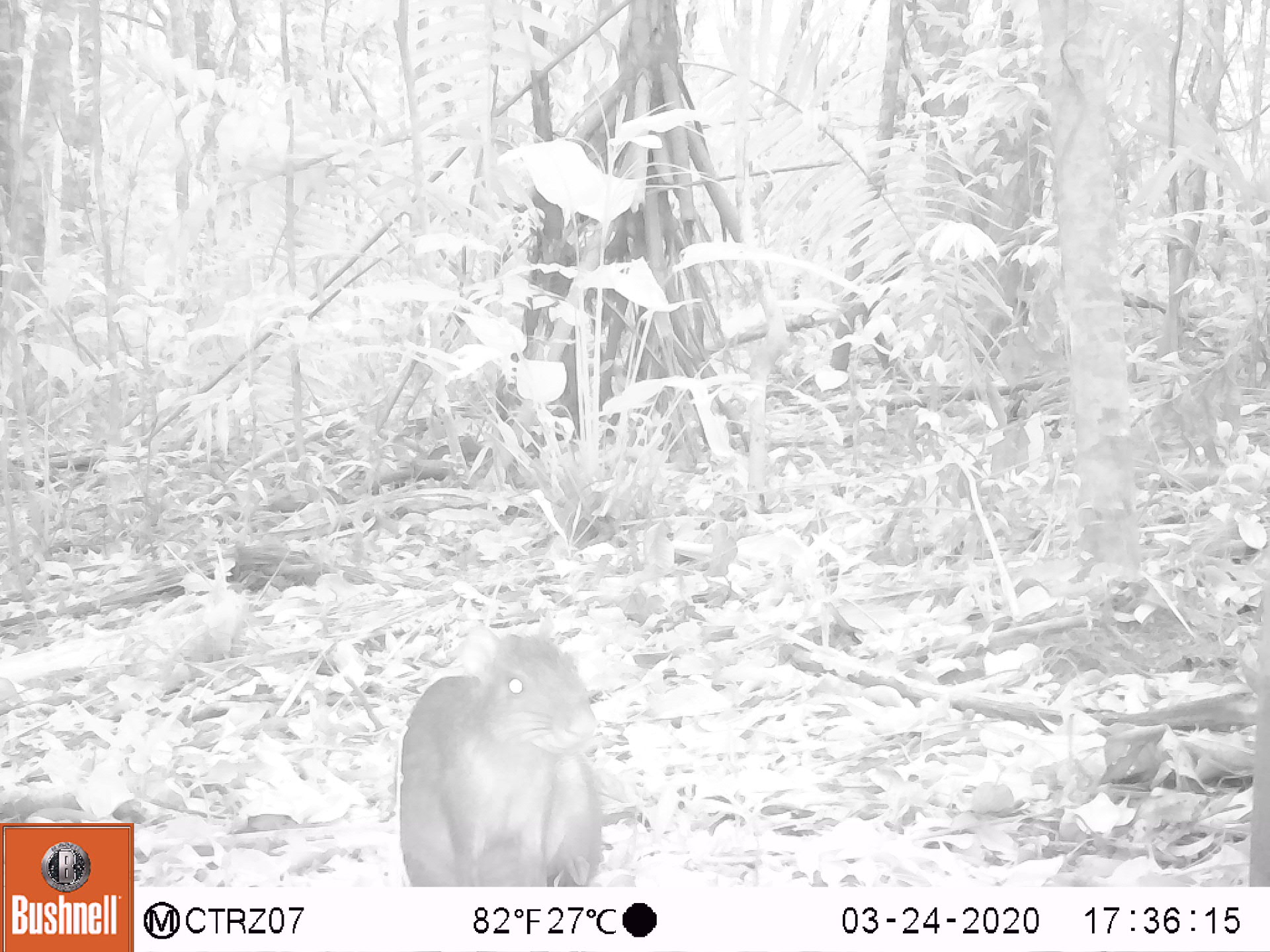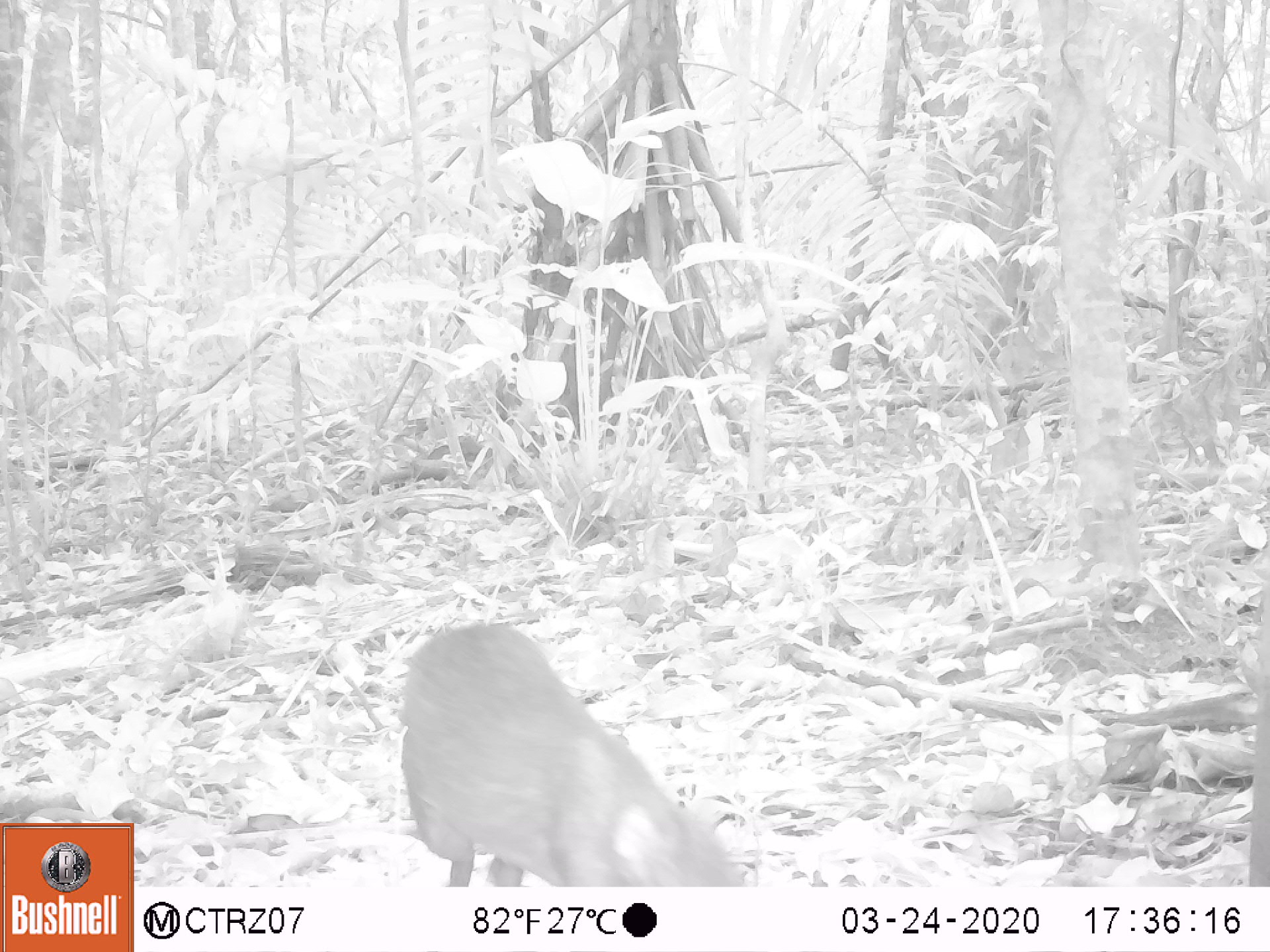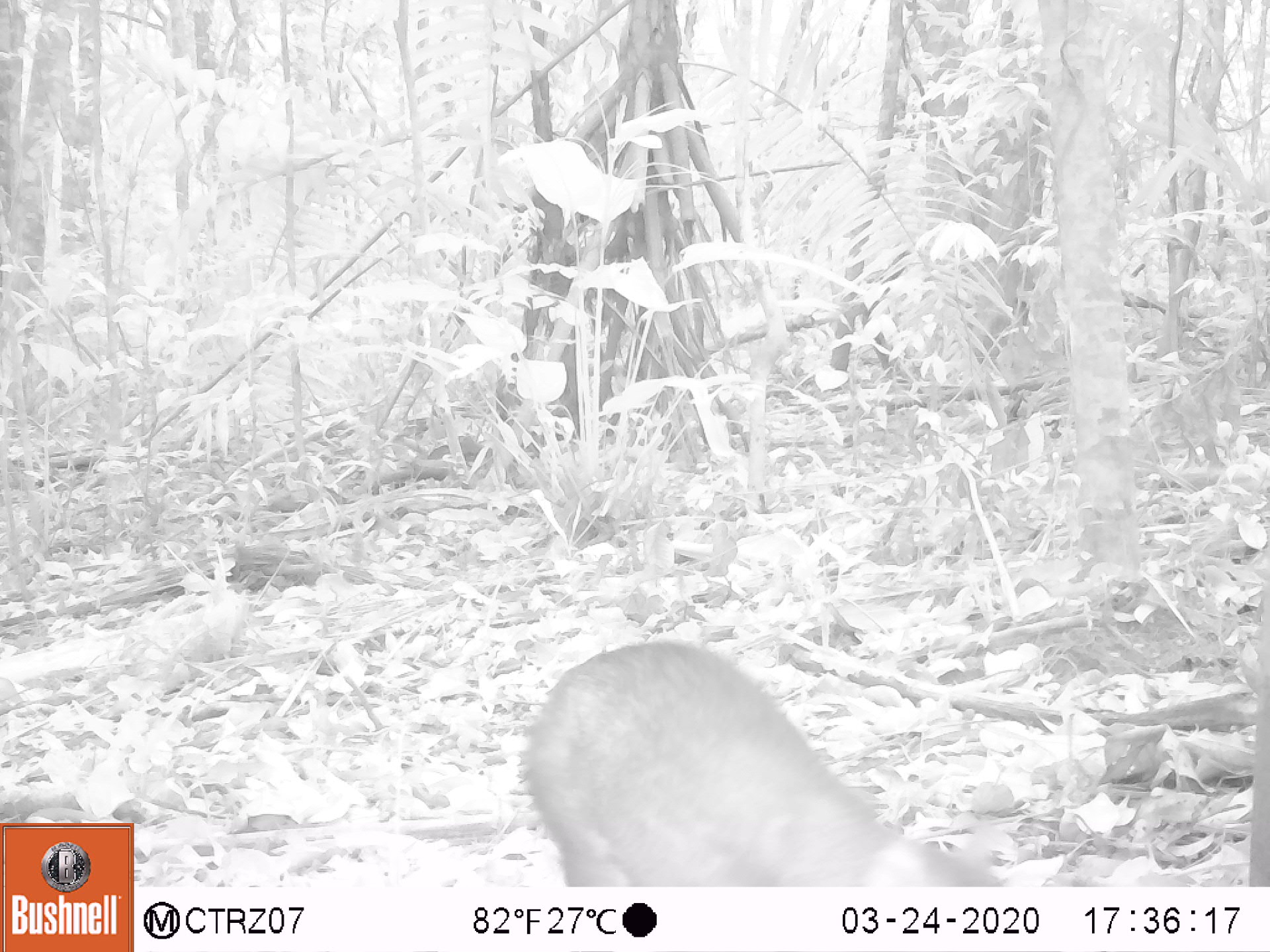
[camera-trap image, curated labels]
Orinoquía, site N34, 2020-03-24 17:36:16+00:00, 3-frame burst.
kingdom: Animalia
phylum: Chordata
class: Mammalia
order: Rodentia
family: Dasyproctidae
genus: Dasyprocta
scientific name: Dasyprocta fuliginosa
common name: black agouti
Black agouti (Dasyprocta fuliginosa).